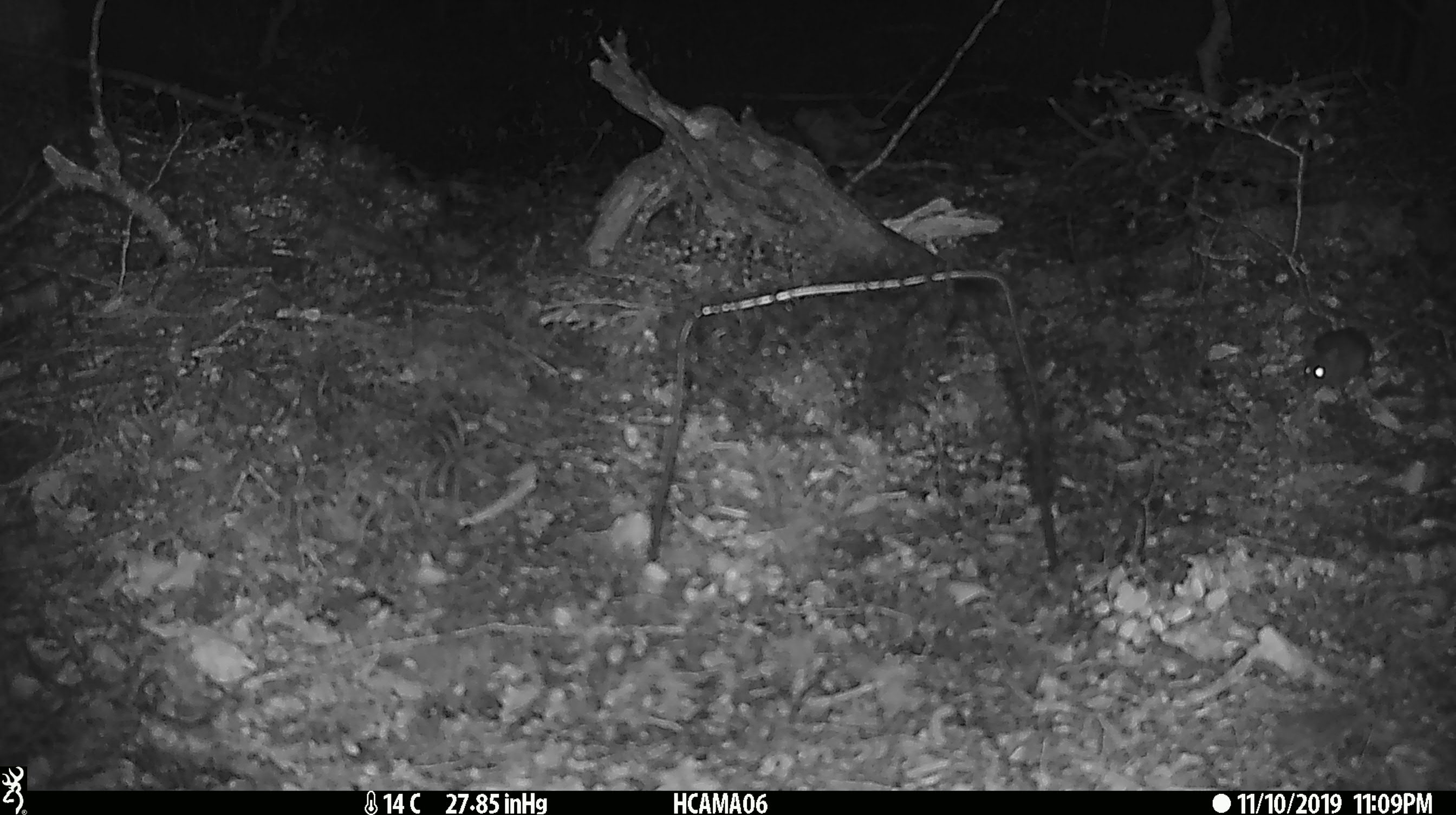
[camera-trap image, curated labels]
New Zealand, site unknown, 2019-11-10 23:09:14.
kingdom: Animalia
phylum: Chordata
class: Mammalia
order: Rodentia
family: Muridae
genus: Mus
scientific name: Mus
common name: mouse